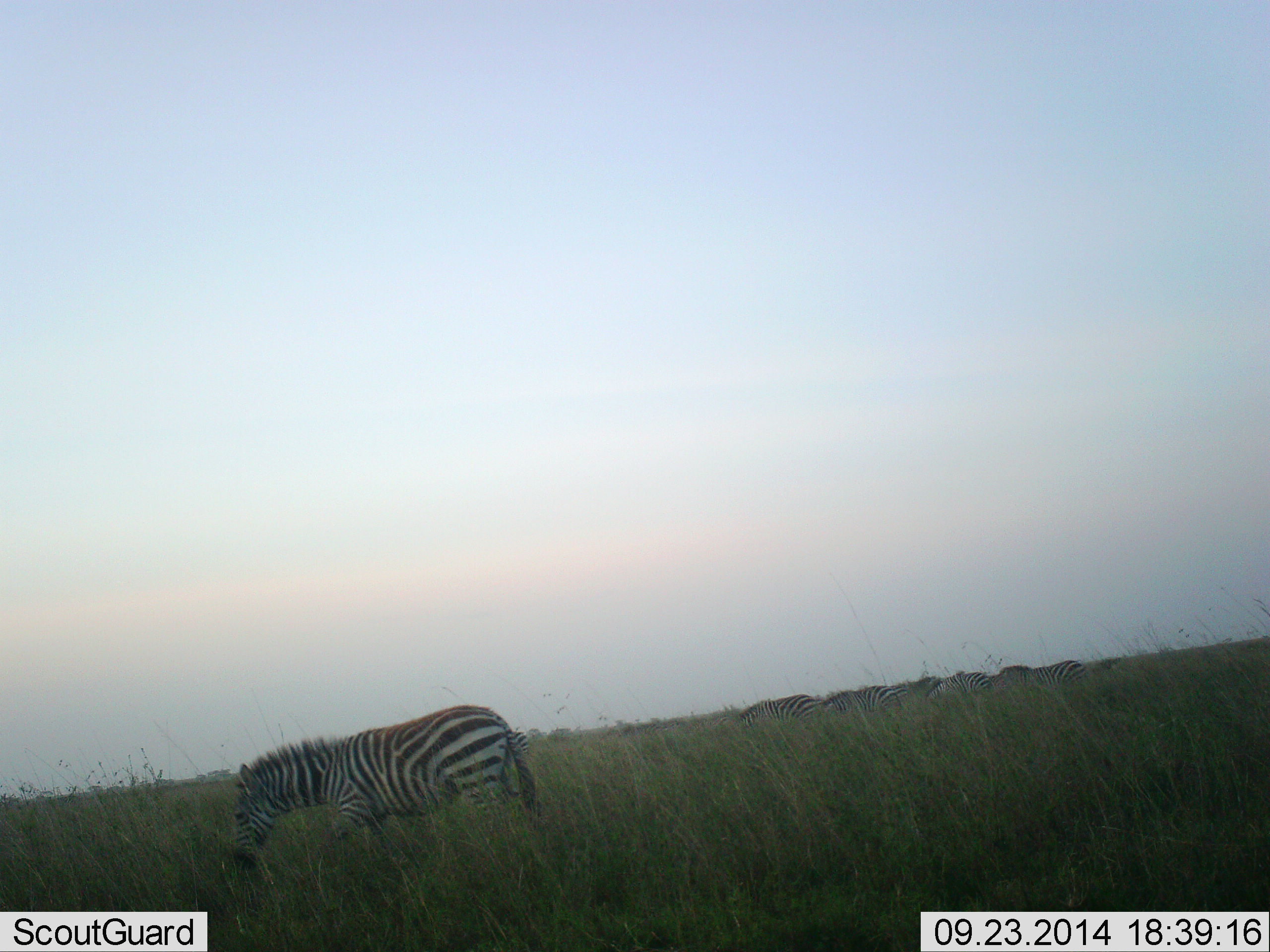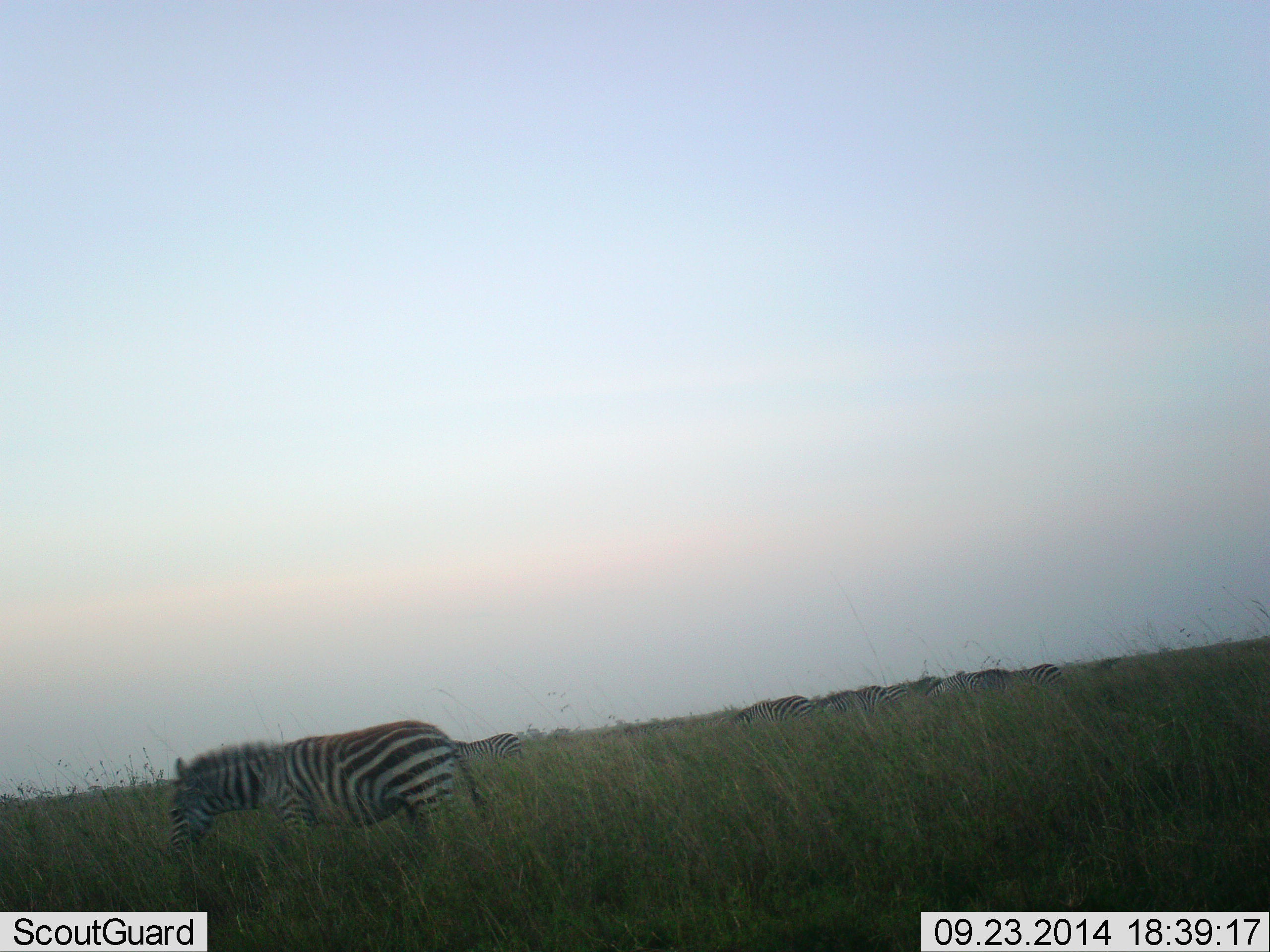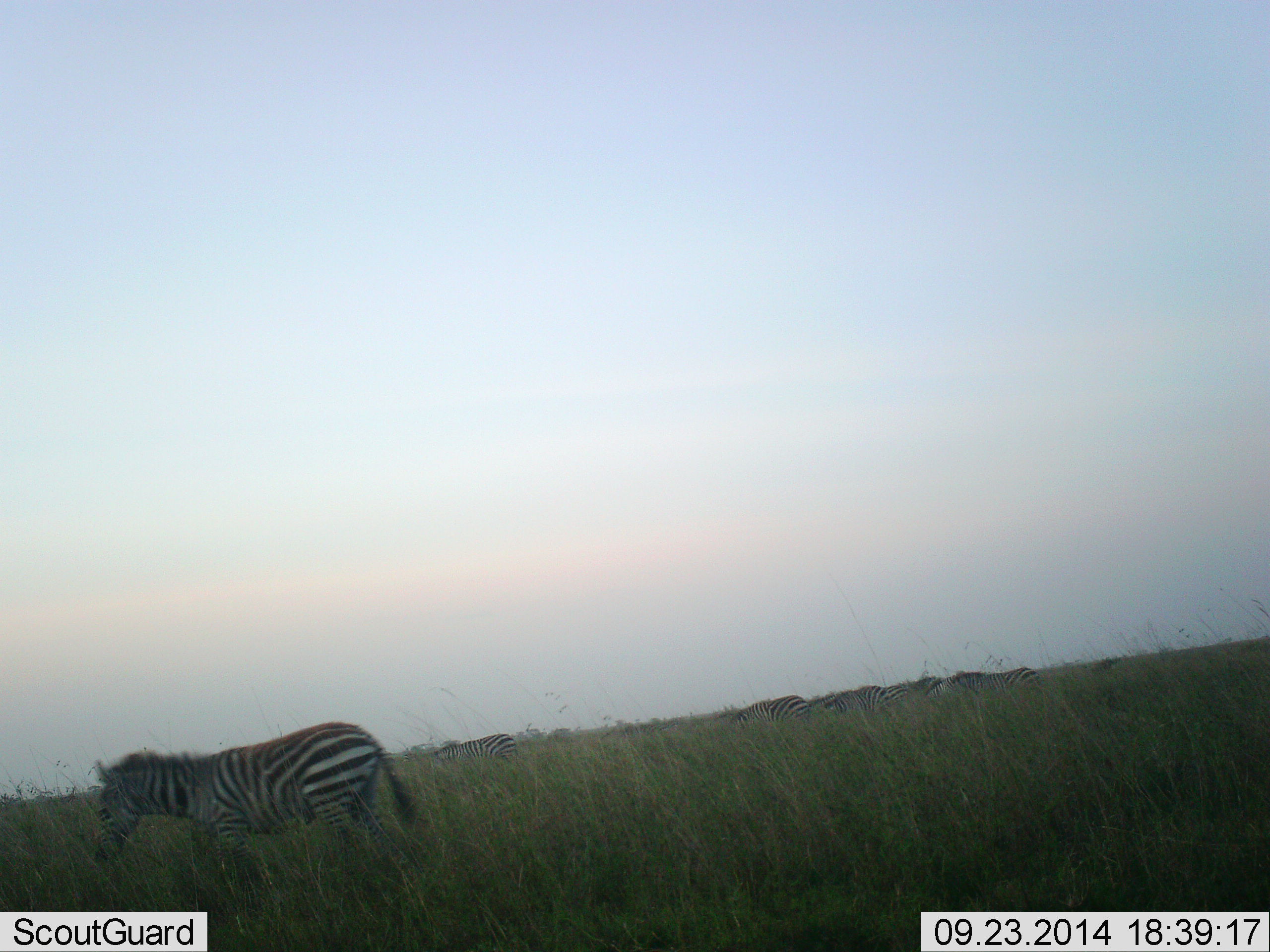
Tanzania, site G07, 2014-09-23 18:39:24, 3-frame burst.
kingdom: Animalia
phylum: Chordata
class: Mammalia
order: Perissodactyla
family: Equidae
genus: Equus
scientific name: Equus quagga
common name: plains zebra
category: zebra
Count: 8.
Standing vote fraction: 50%.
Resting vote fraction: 0%.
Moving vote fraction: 50%.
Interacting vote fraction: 0%.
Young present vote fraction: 0%.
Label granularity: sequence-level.